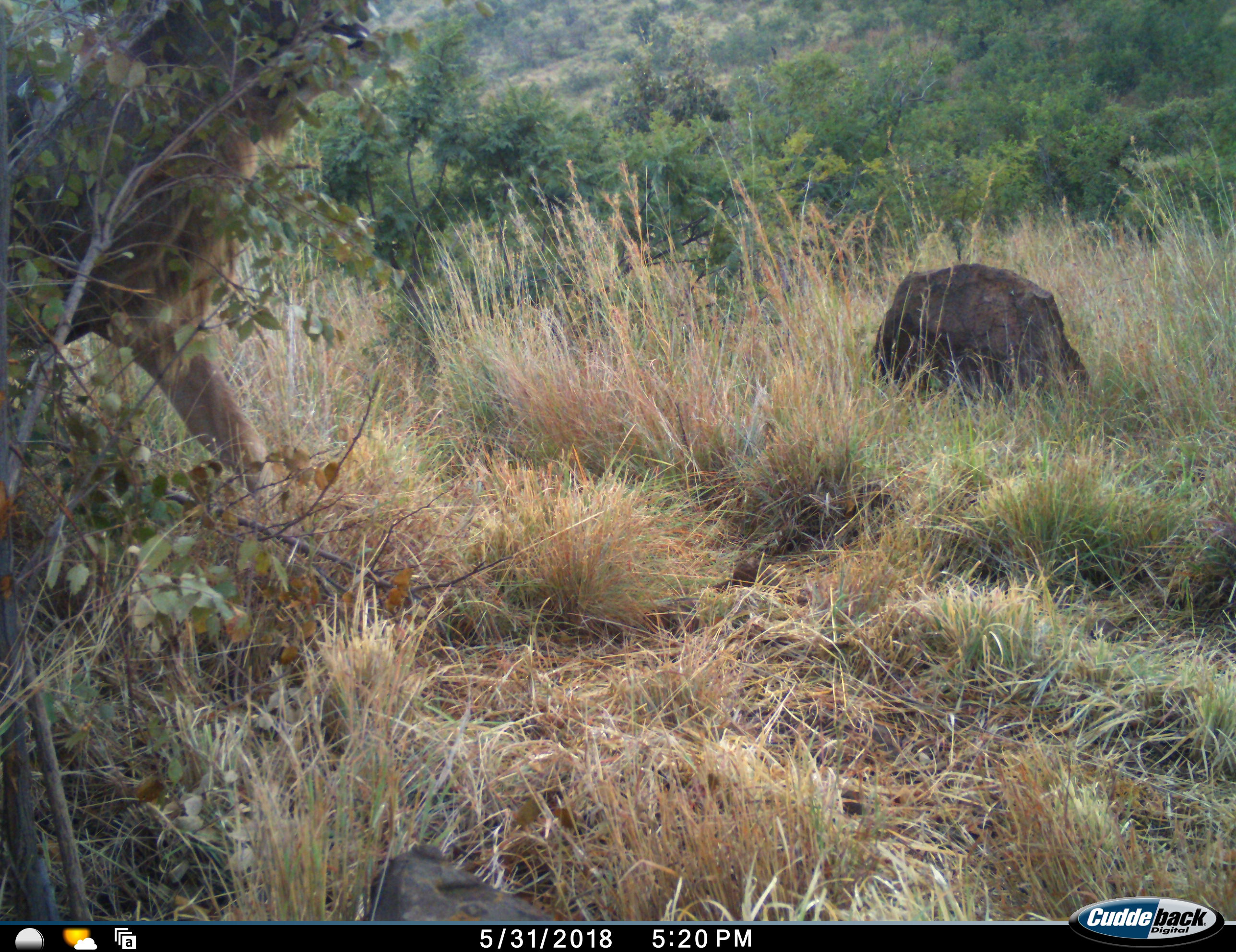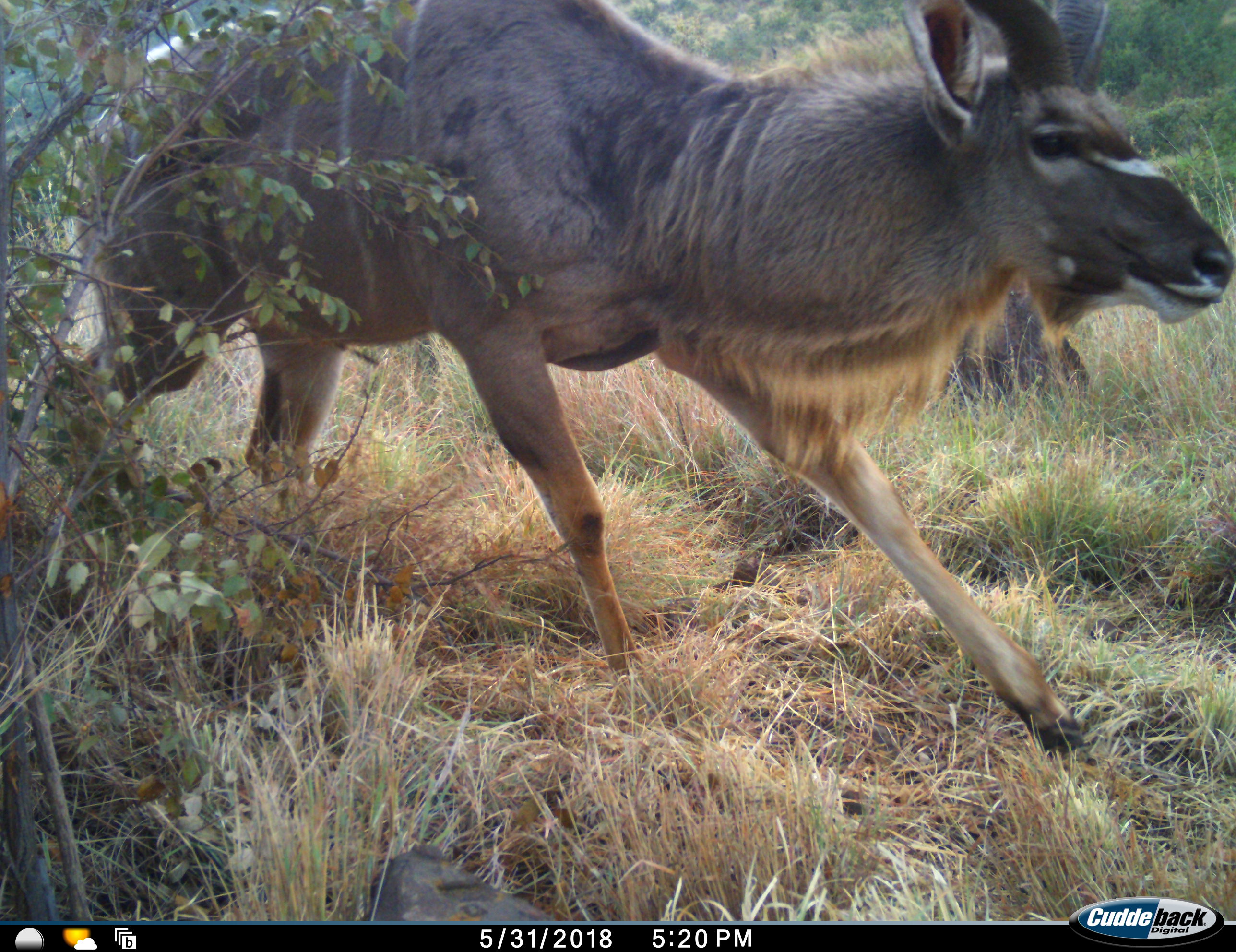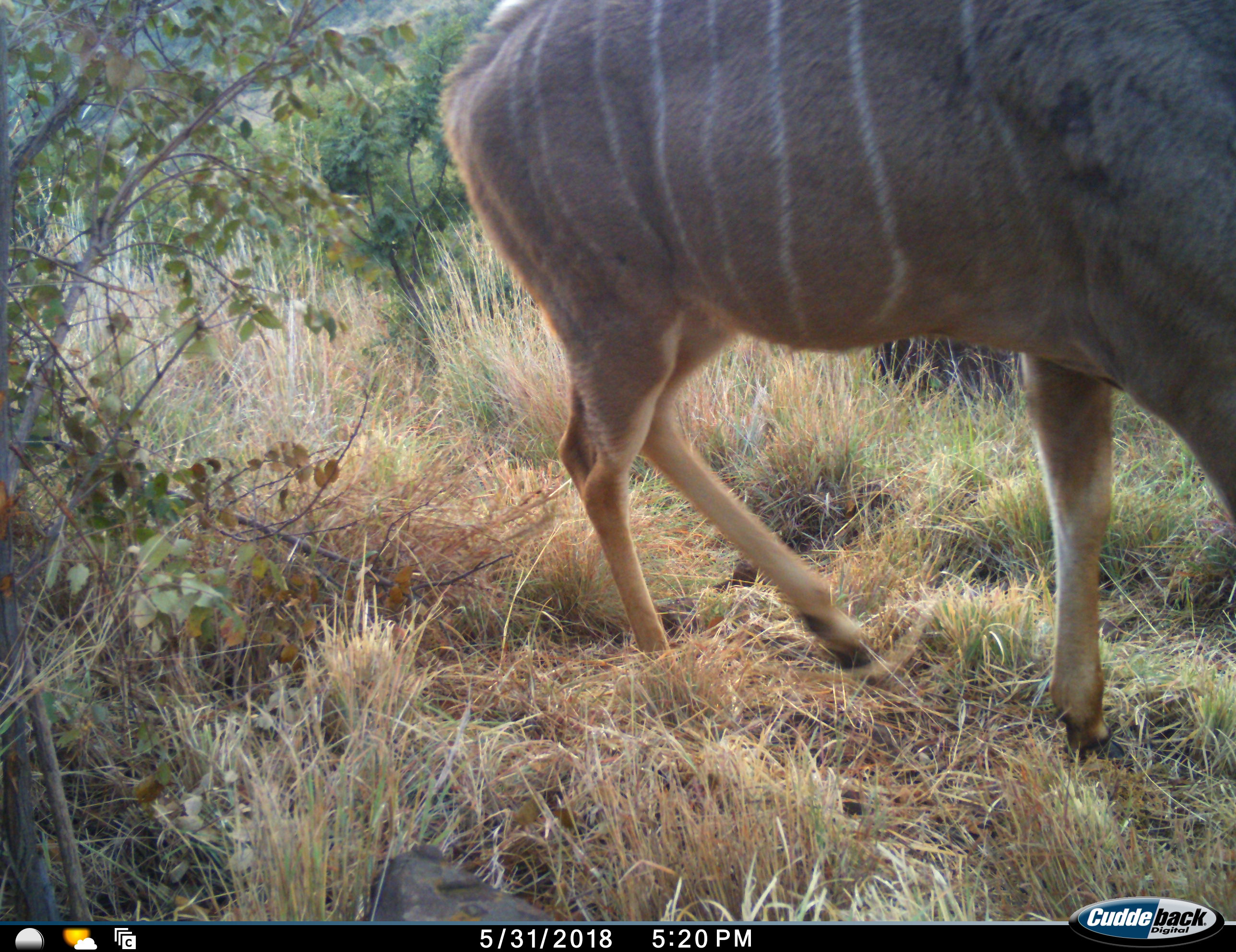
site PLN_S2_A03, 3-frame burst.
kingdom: Animalia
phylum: Chordata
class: Mammalia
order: Artiodactyla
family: Bovidae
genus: Tragelaphus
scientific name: Tragelaphus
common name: kudu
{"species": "kudu (Tragelaphus)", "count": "1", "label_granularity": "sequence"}